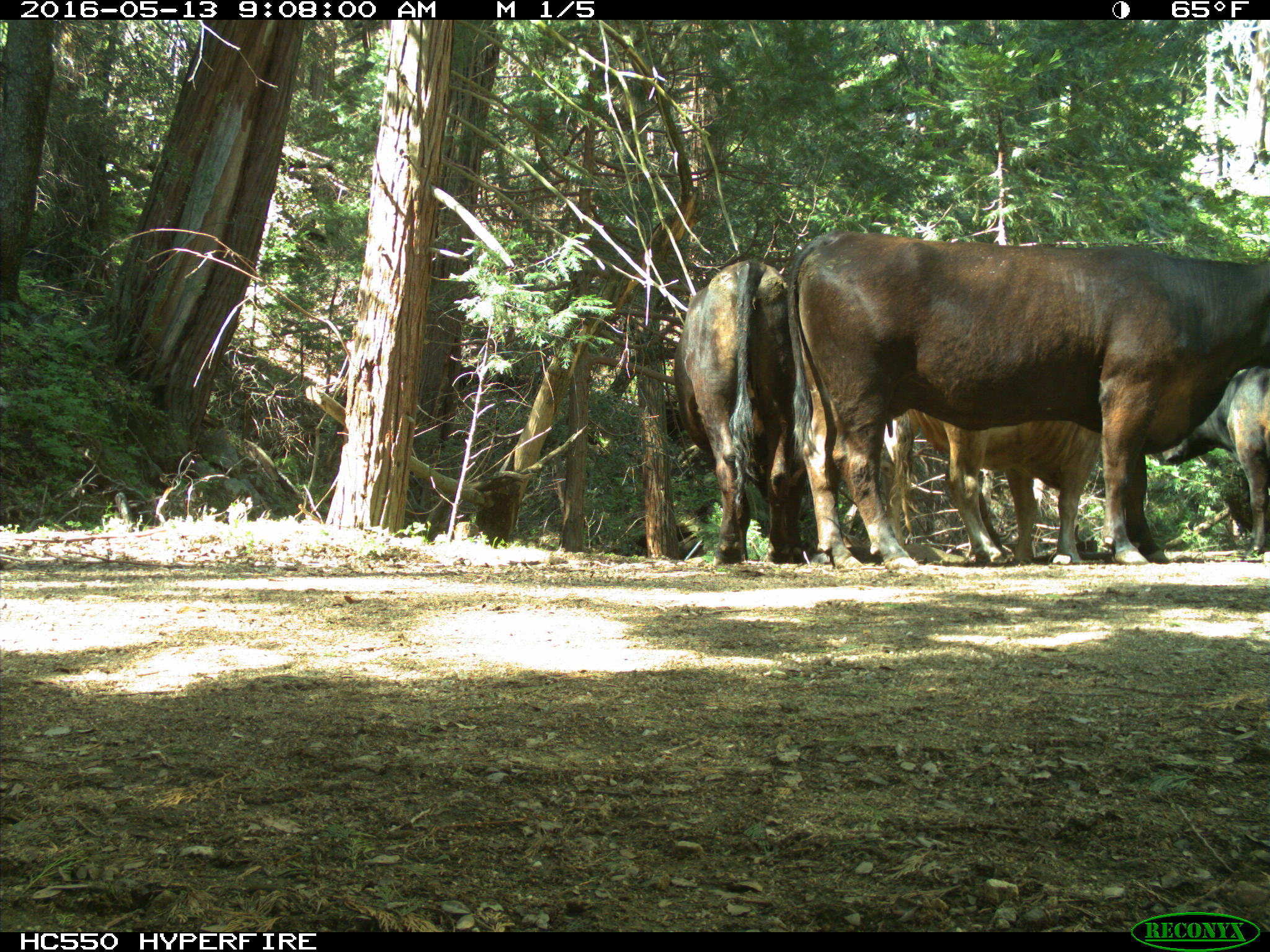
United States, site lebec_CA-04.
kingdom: Animalia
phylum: Chordata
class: Mammalia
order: Artiodactyla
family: Bovidae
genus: Bos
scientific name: Bos taurus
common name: domestic cow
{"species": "Bos taurus (domestic cow)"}